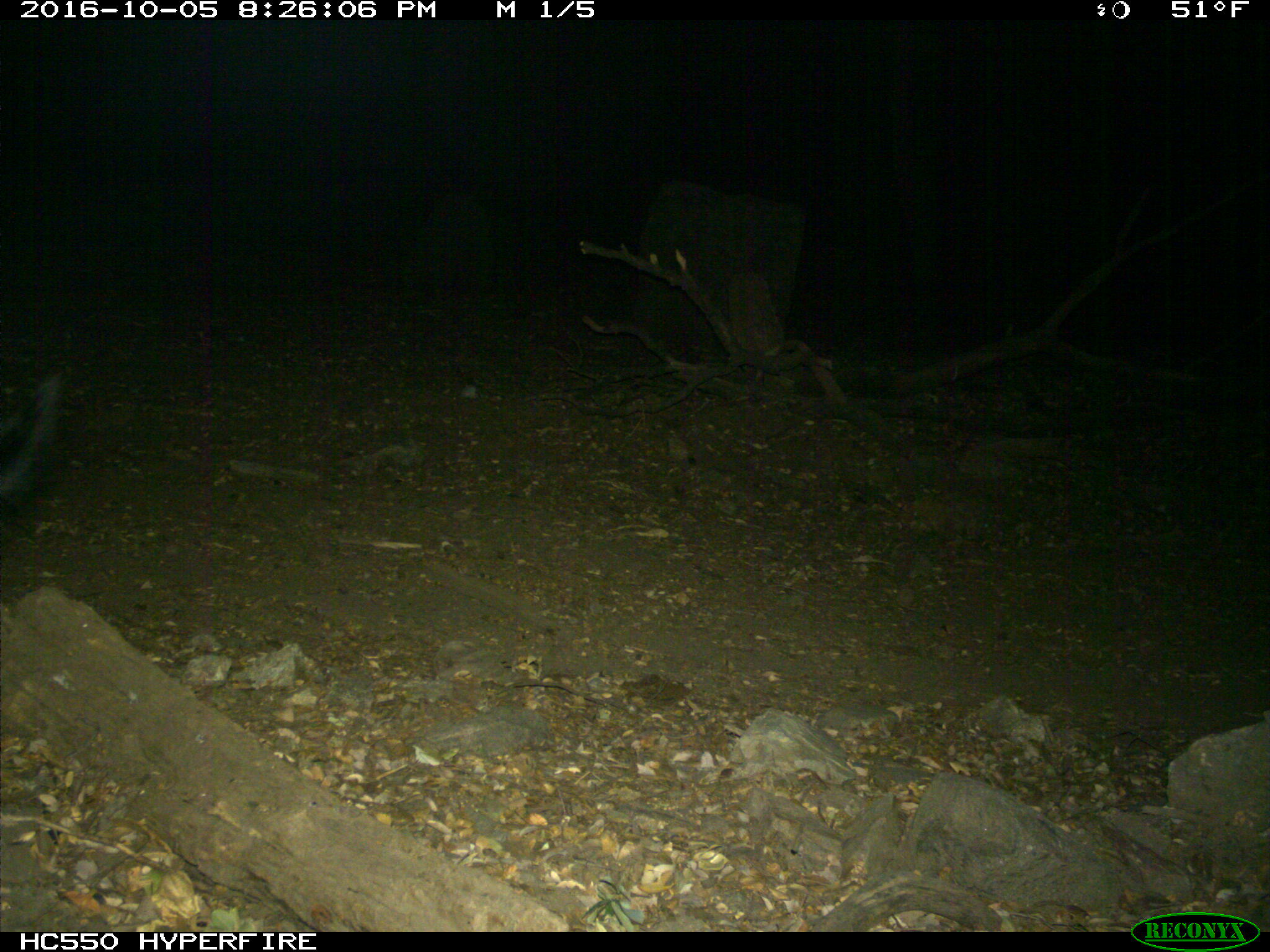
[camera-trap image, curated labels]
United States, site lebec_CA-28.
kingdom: Animalia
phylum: Chordata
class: Mammalia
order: Artiodactyla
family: Suidae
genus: Sus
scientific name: Sus scrofa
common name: wild boar